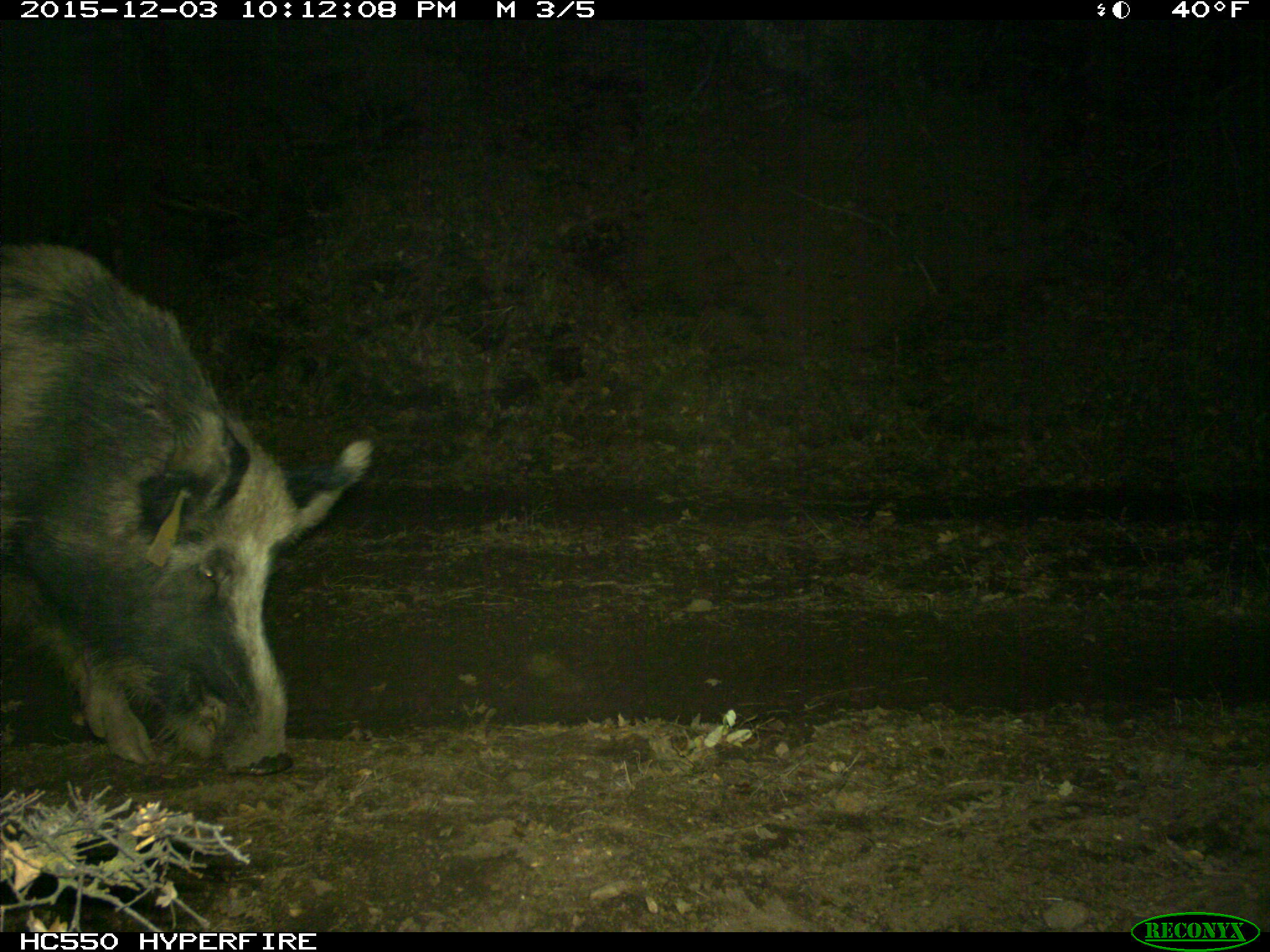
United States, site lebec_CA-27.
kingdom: Animalia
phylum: Chordata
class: Mammalia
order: Artiodactyla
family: Suidae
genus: Sus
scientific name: Sus scrofa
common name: wild boar